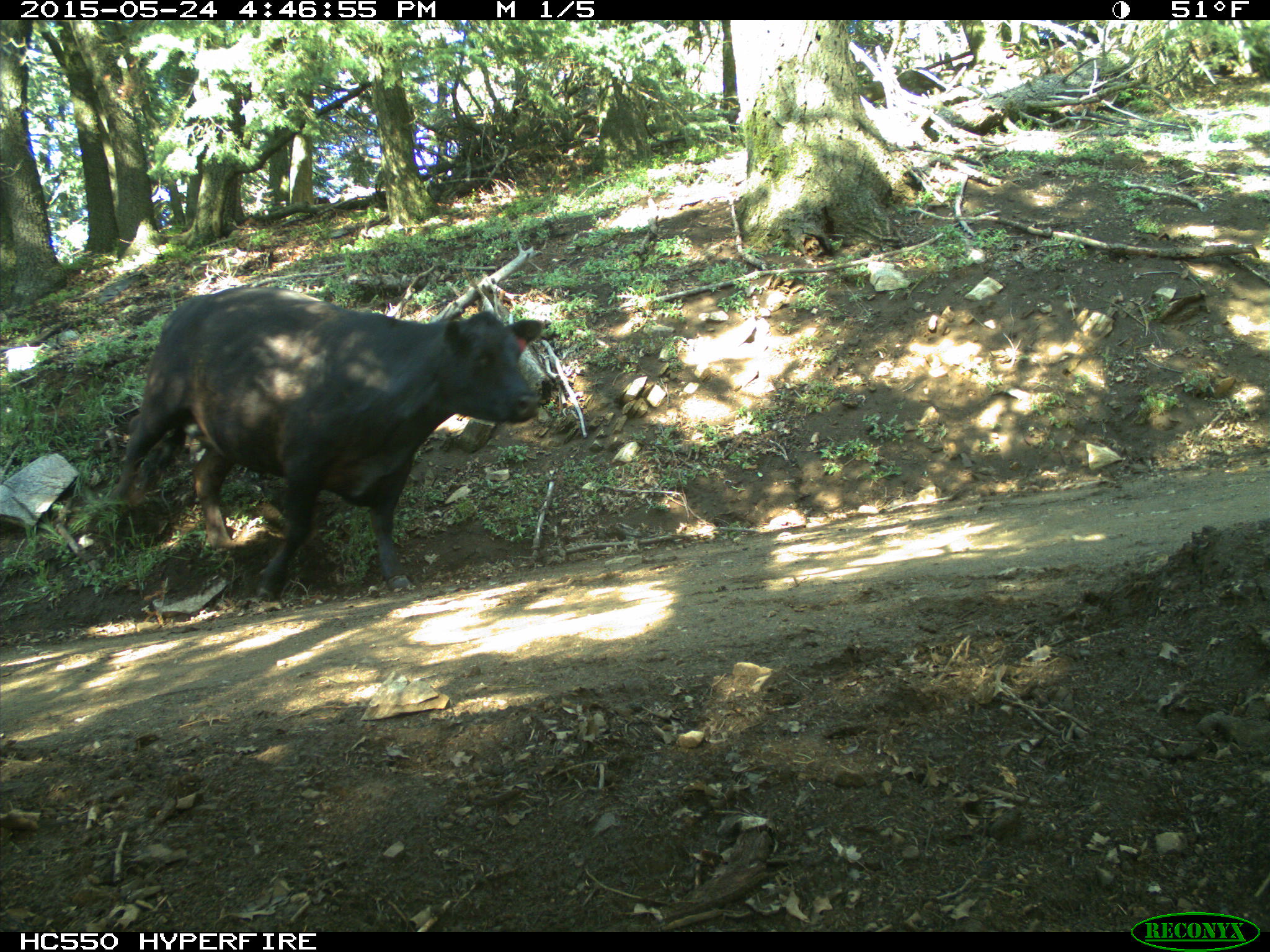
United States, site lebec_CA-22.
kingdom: Animalia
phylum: Chordata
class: Mammalia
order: Artiodactyla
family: Bovidae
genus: Bos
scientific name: Bos taurus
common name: domestic cow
Bos taurus (domestic cow).